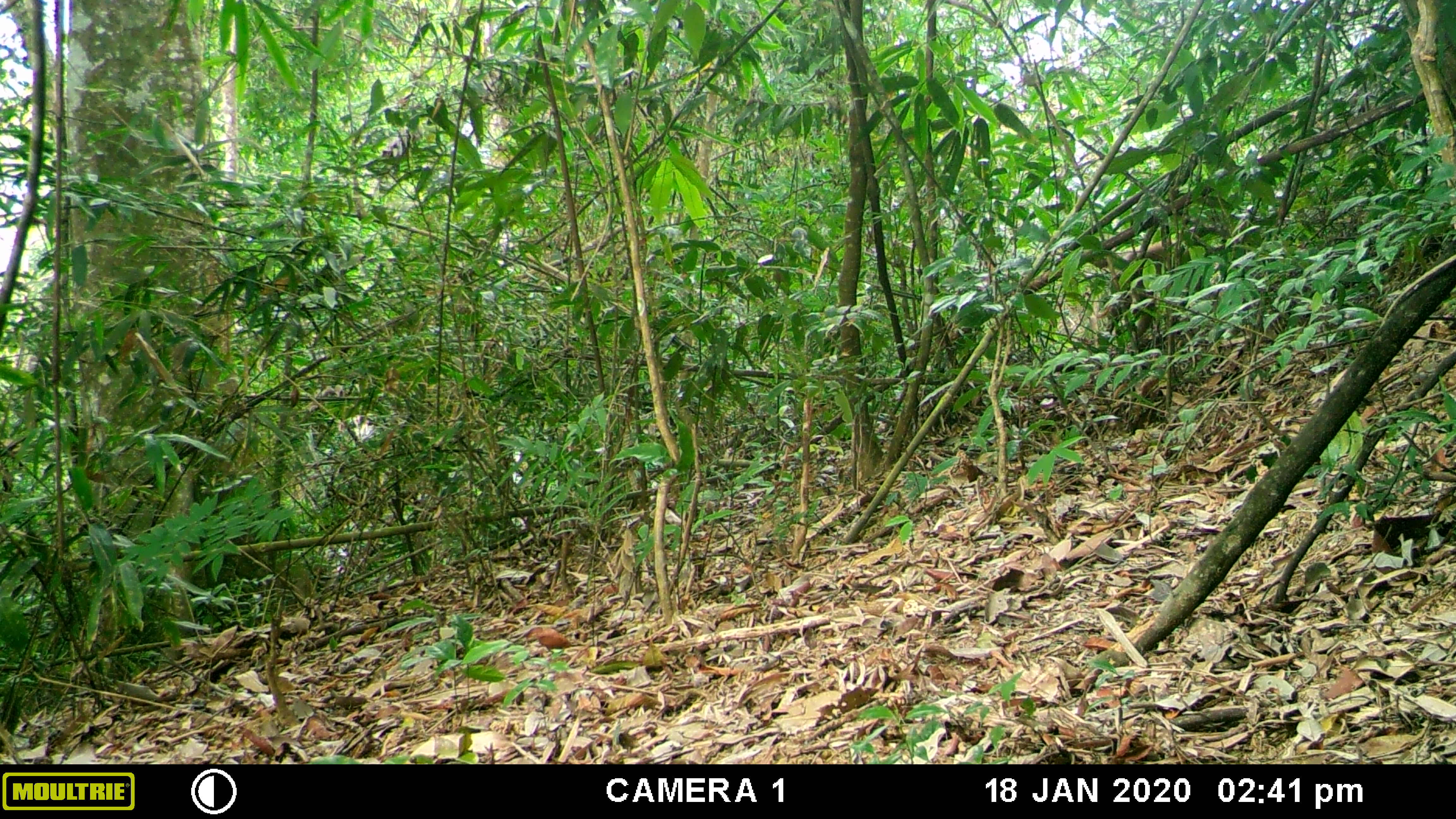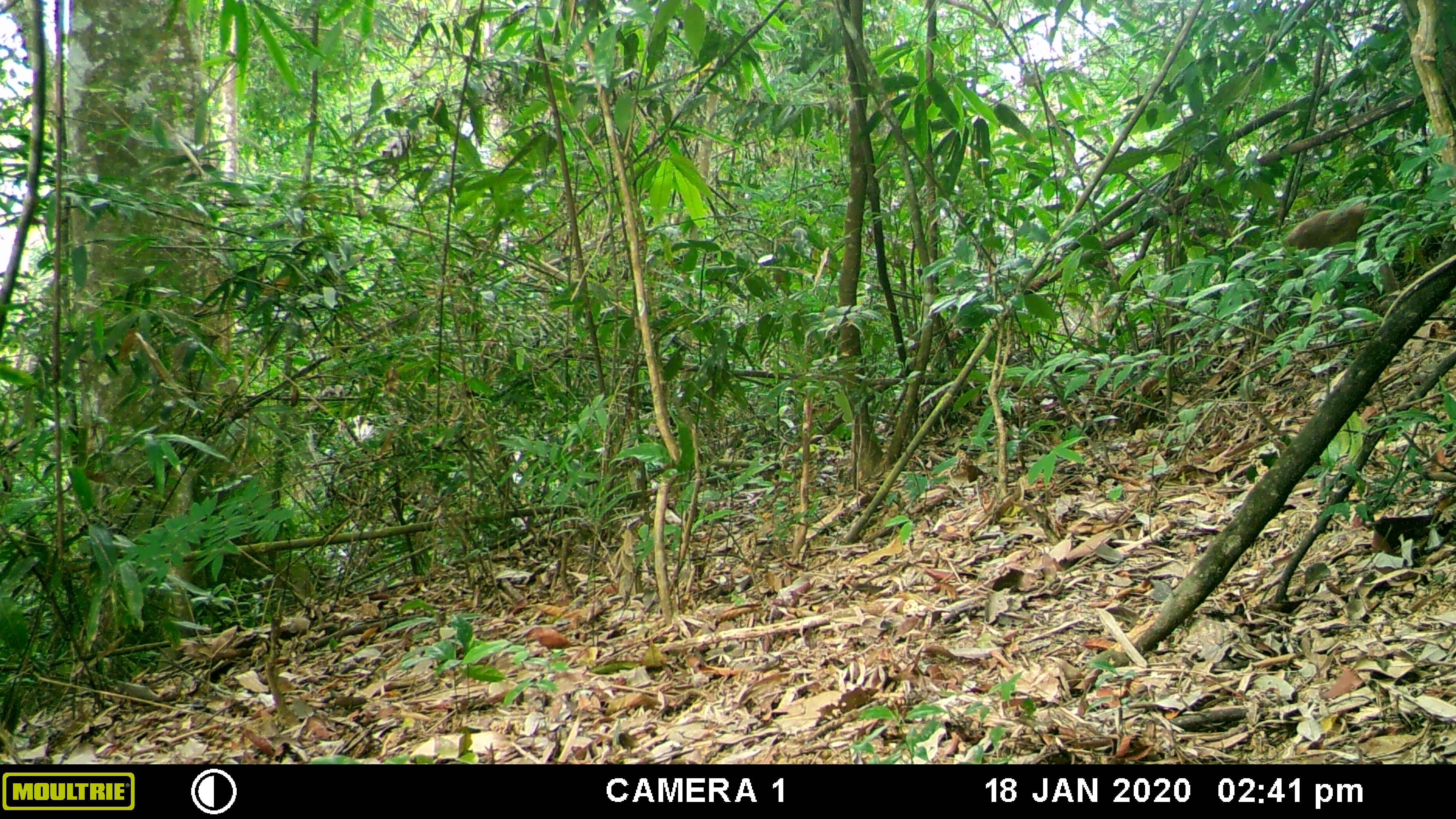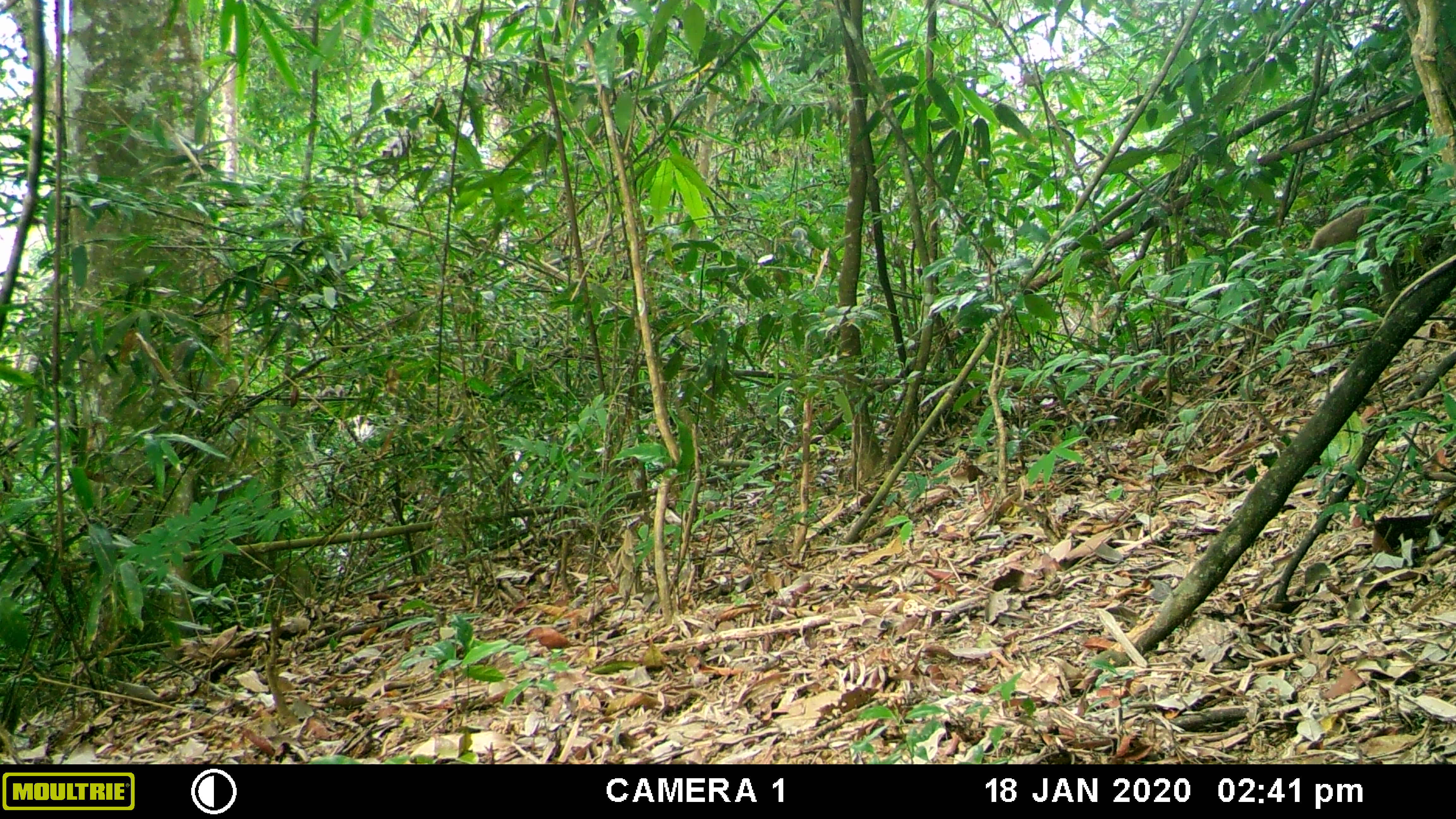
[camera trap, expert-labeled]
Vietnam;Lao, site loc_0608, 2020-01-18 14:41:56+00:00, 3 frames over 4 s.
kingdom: Animalia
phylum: Chordata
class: Mammalia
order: Primates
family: Cercopithecidae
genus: Macaca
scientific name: Macaca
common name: macaques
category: assam or rhesus macaque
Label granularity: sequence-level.